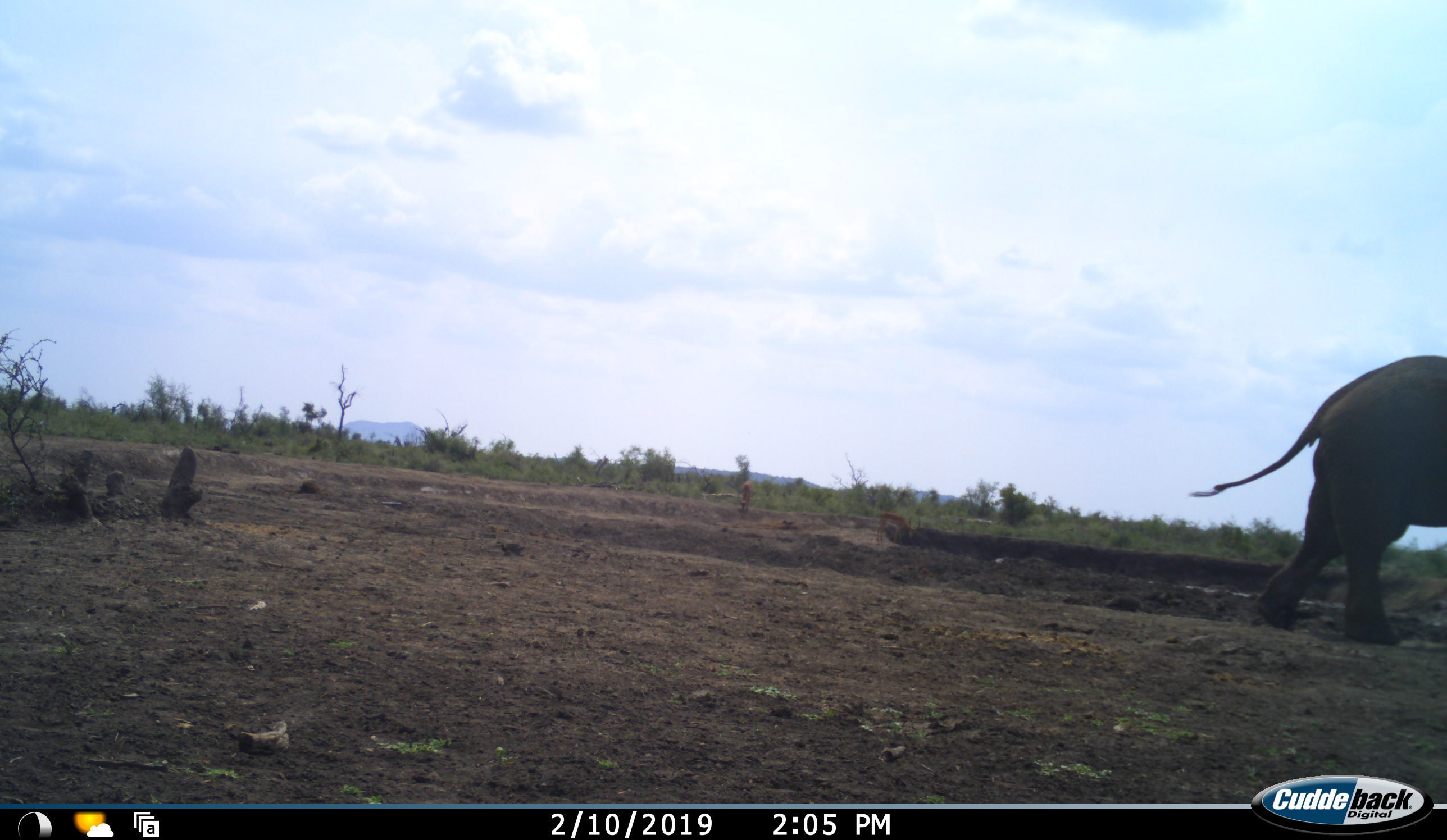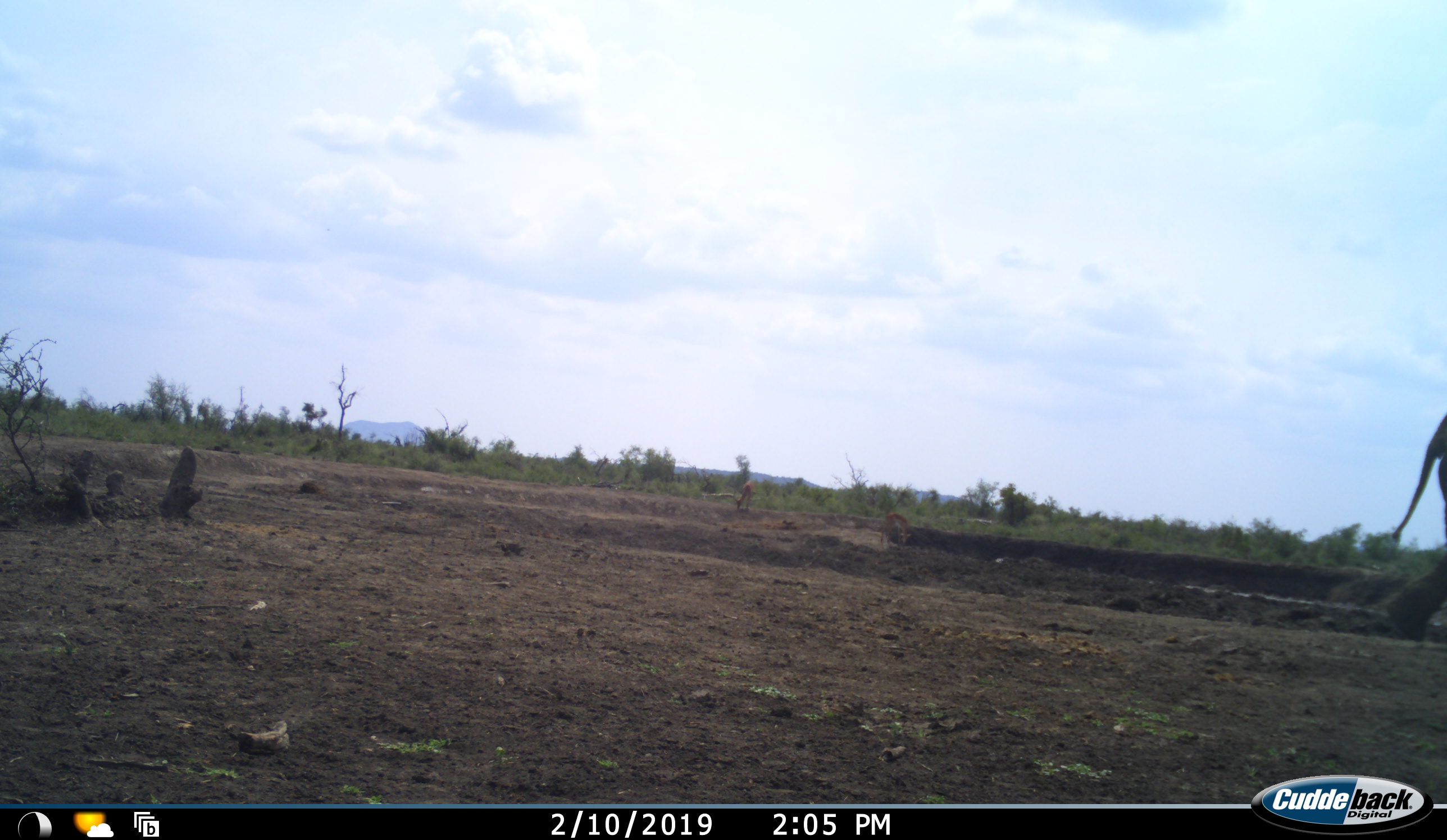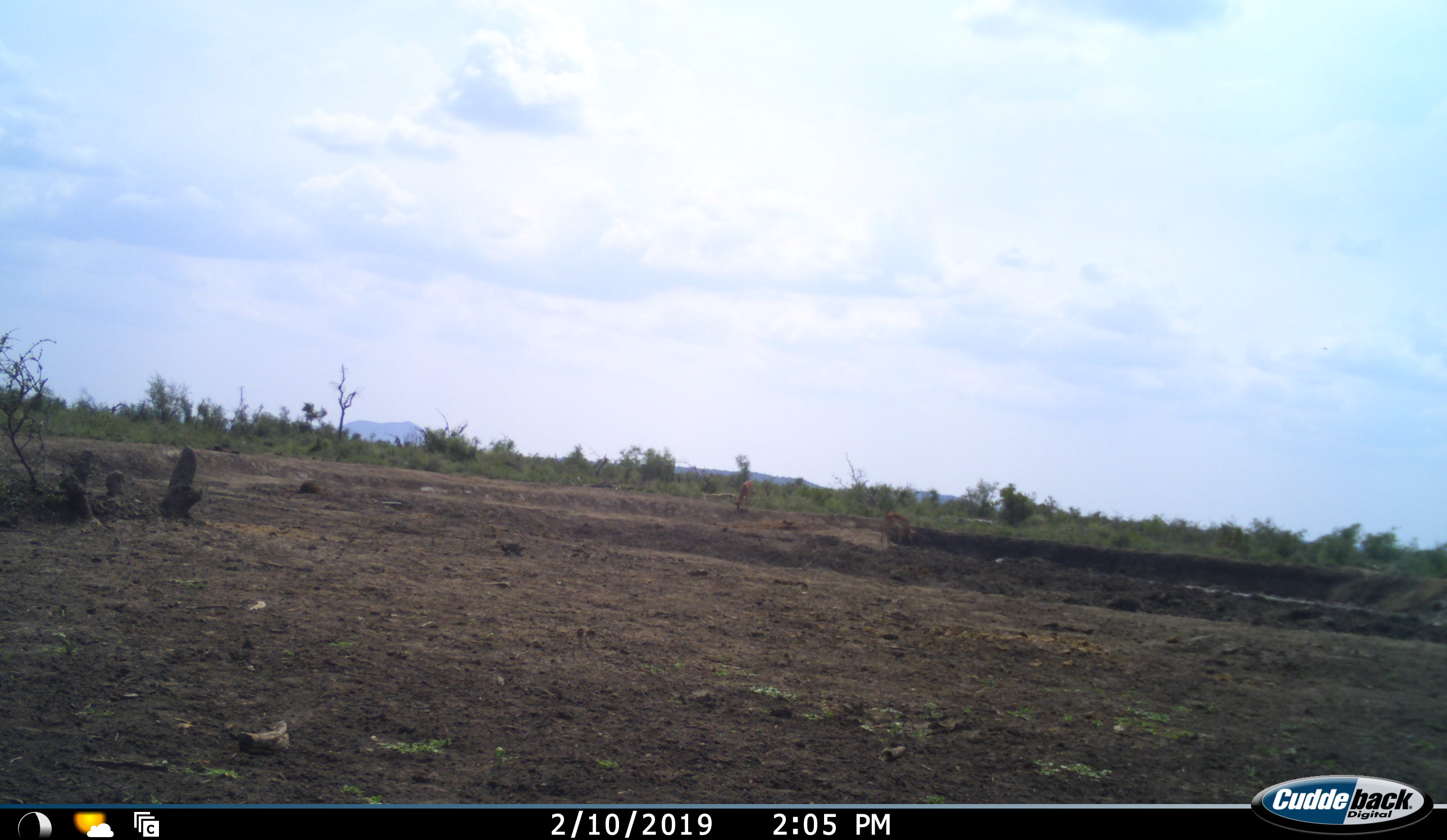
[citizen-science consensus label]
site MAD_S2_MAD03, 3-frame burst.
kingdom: Animalia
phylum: Chordata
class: Mammalia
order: Proboscidea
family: Elephantidae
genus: Loxodonta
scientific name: Loxodonta africana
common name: african bush elephant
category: elephant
Elephant (african bush elephant) (Loxodonta africana), count 1. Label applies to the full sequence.